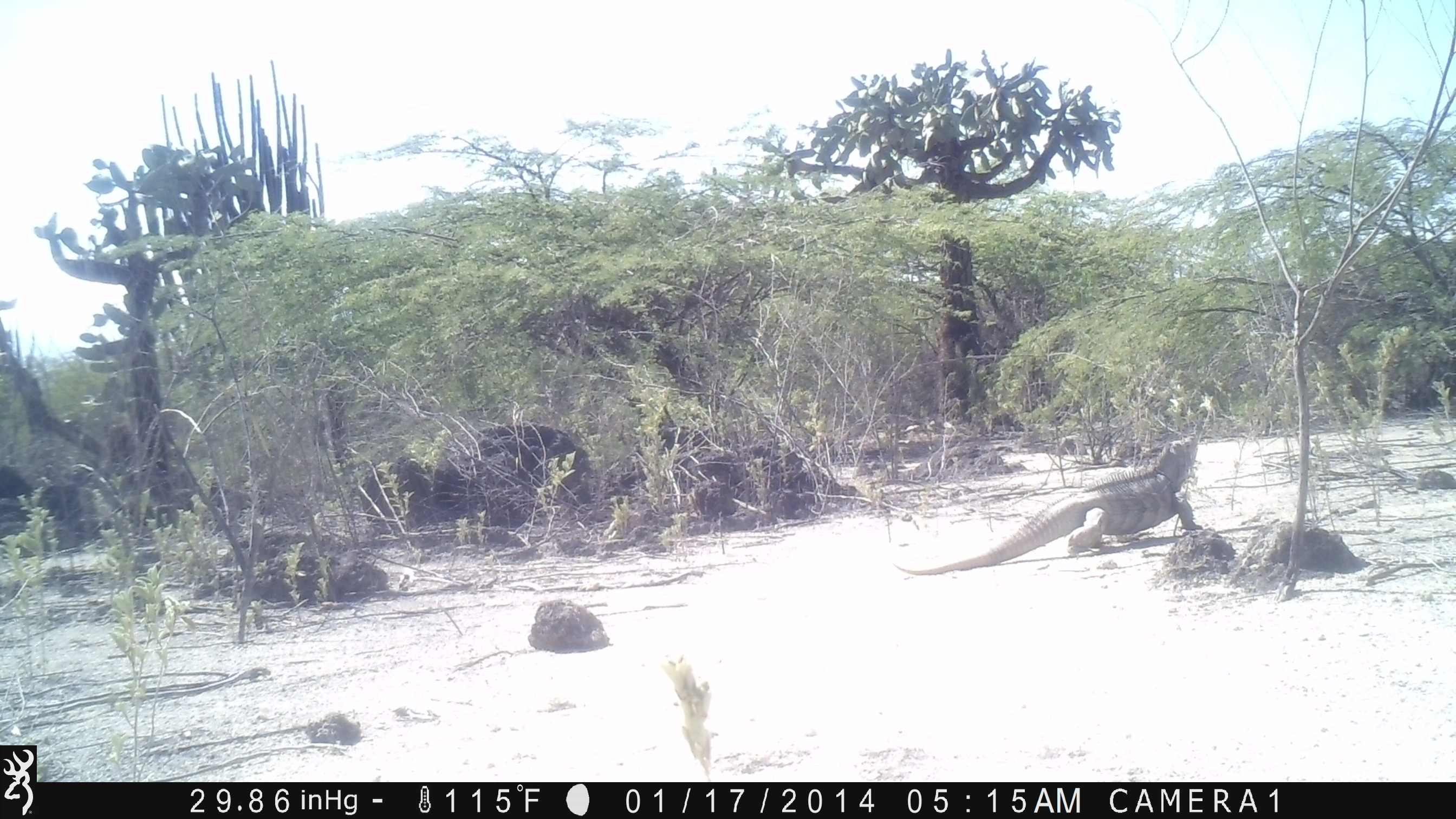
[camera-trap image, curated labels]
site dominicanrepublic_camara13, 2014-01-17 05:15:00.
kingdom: Animalia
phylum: Chordata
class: Reptilia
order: Squamata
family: Iguanidae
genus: Iguana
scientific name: Iguana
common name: typical iguanas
Iguana (typical iguanas).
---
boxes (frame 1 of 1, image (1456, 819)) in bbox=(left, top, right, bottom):
iguana: bbox=(885, 431, 1208, 572)